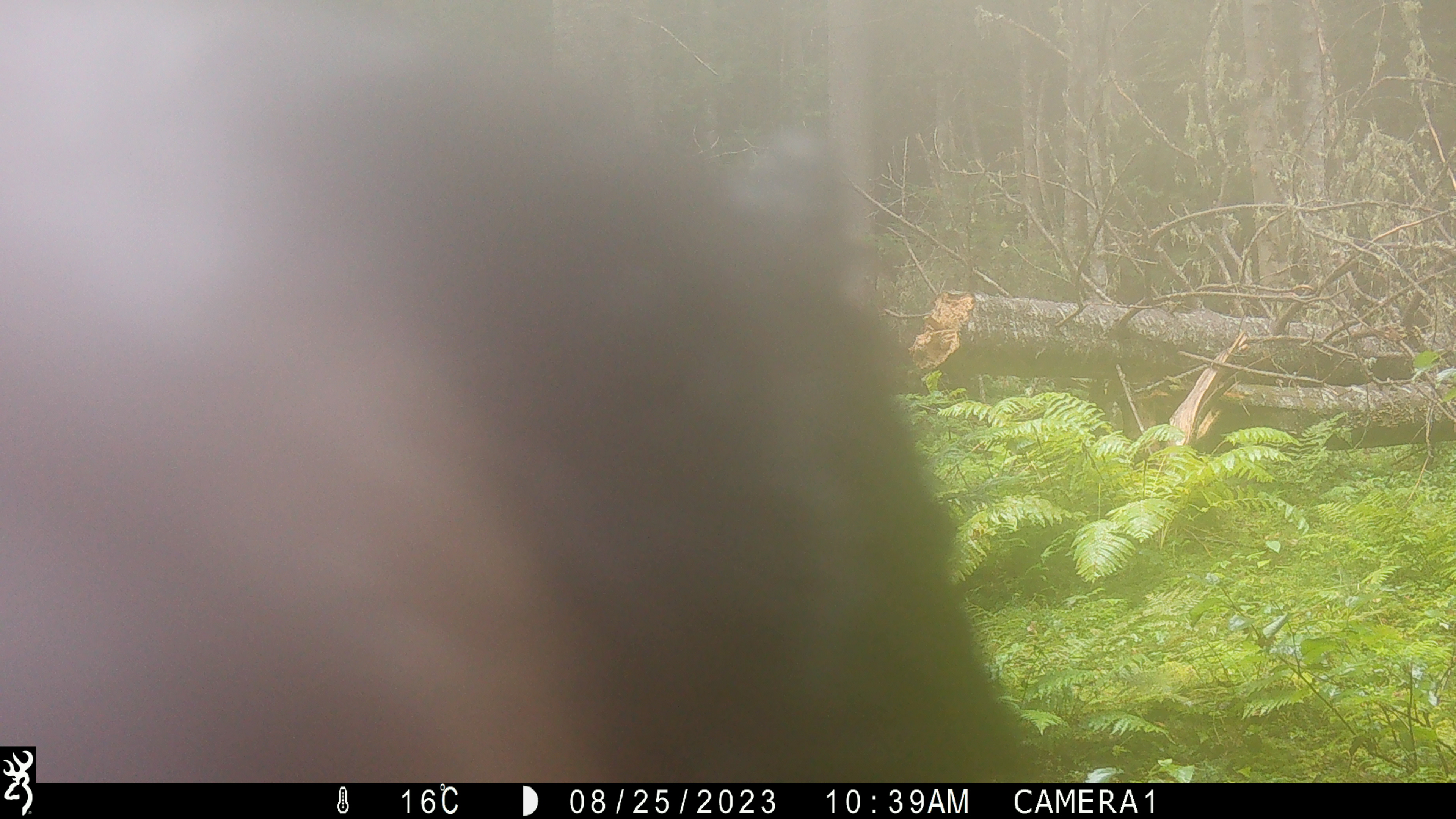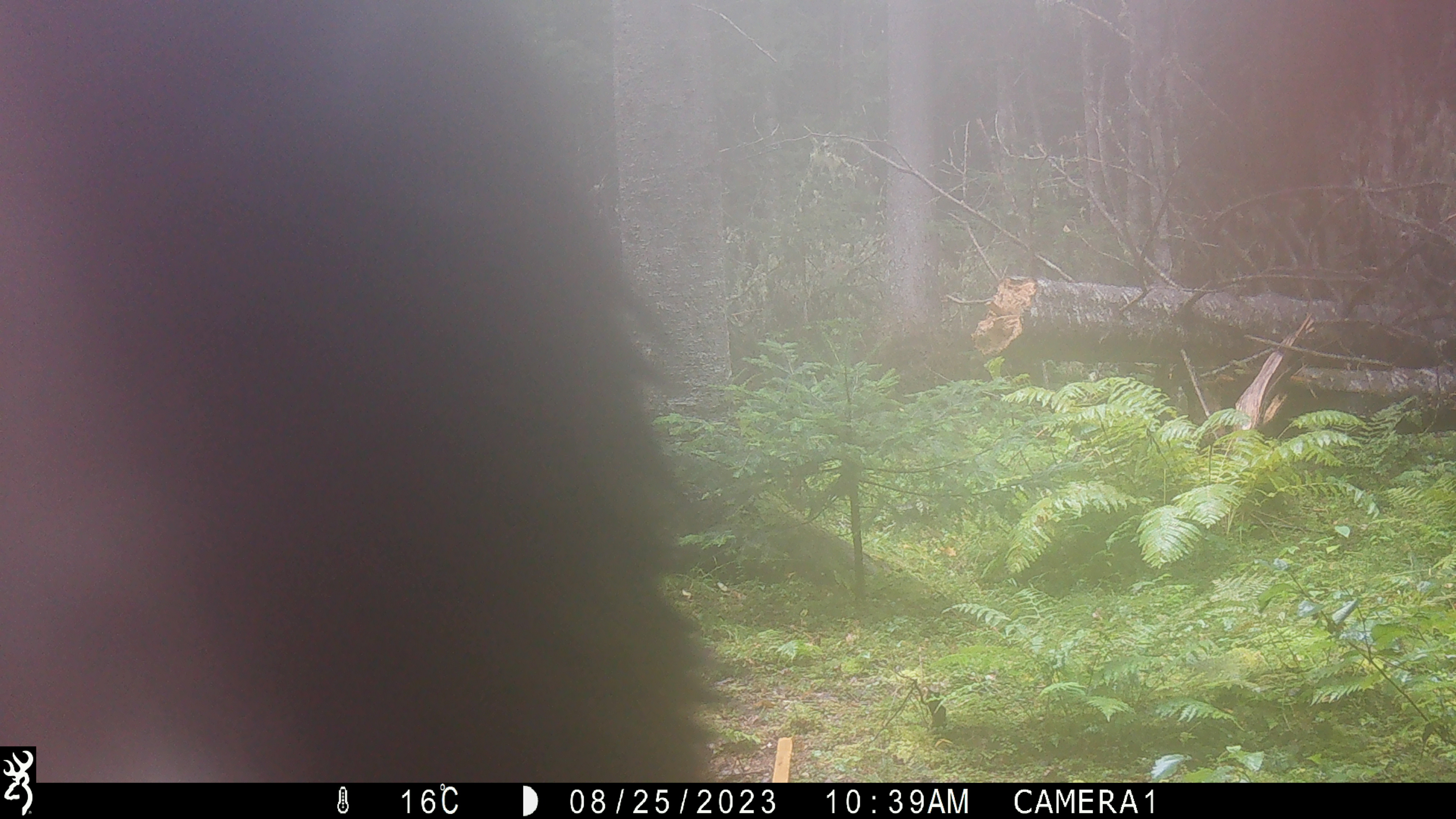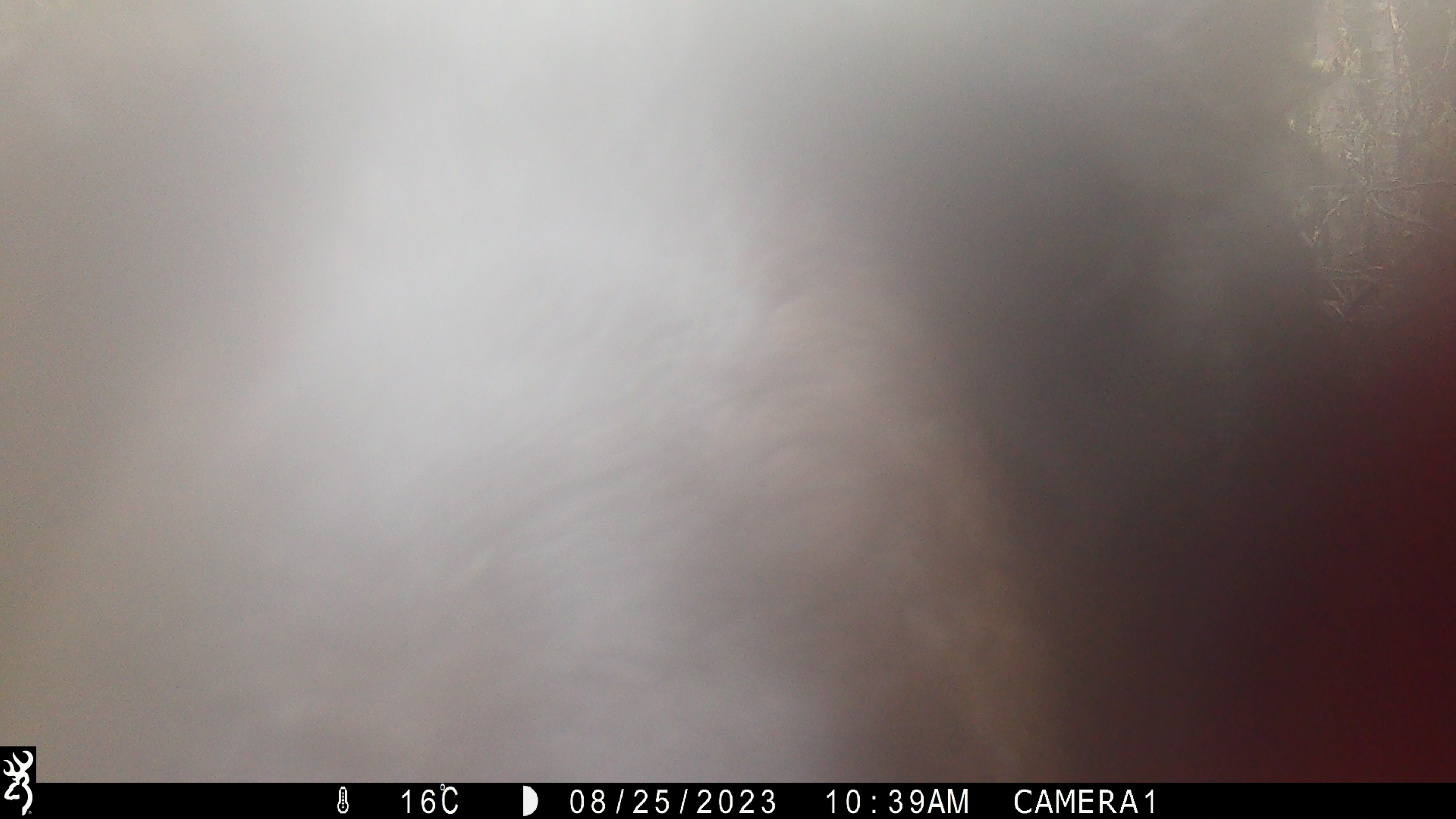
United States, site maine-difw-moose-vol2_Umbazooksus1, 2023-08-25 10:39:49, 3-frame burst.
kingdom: Animalia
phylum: Chordata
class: Mammalia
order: Carnivora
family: Ursidae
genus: Ursus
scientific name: Ursus americanus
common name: black bear